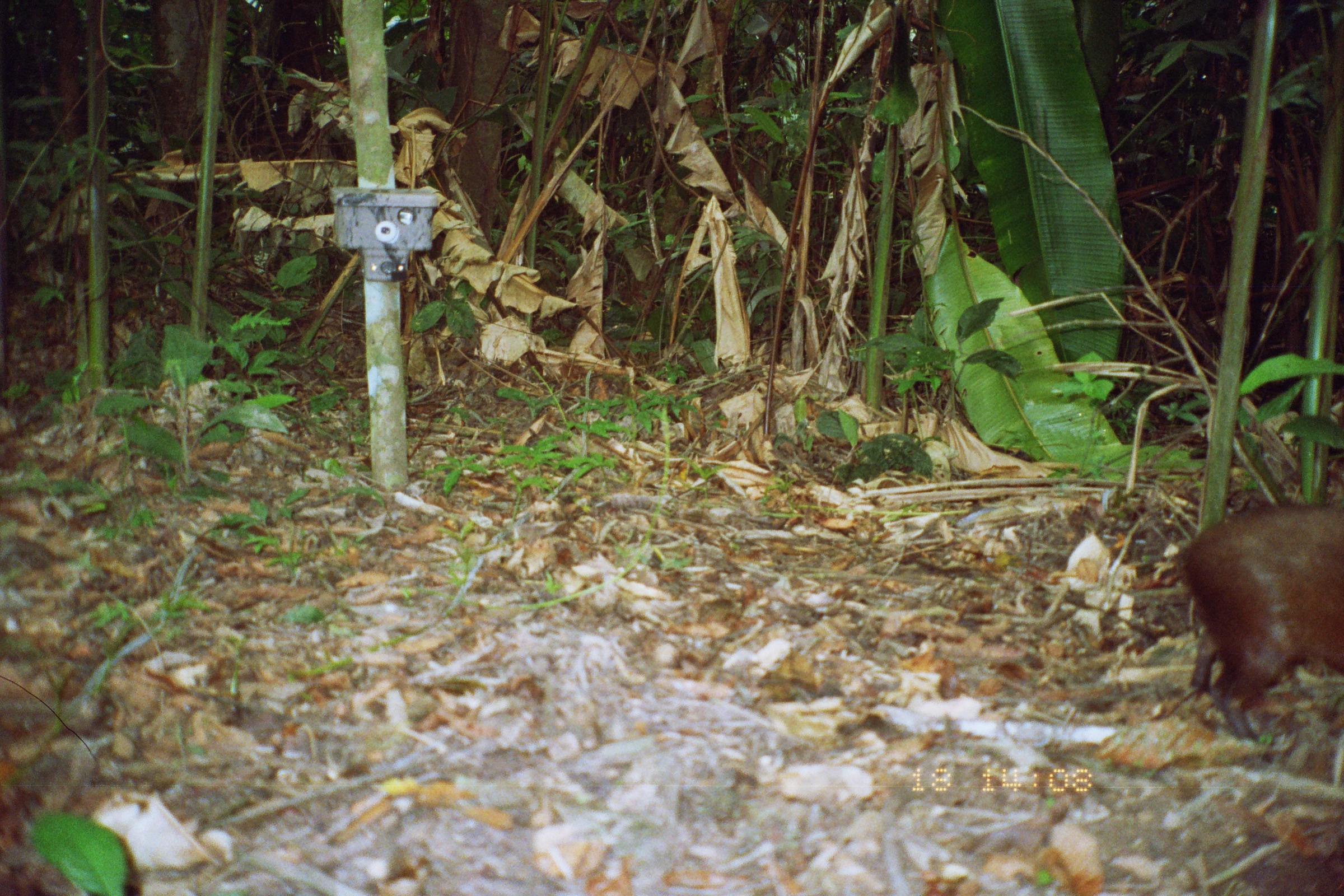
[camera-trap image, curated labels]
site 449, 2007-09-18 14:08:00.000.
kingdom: Animalia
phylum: Chordata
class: Mammalia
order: Rodentia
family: Dasyproctidae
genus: Dasyprocta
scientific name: Dasyprocta punctata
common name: central american agouti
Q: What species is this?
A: Dasyprocta punctata (central american agouti).